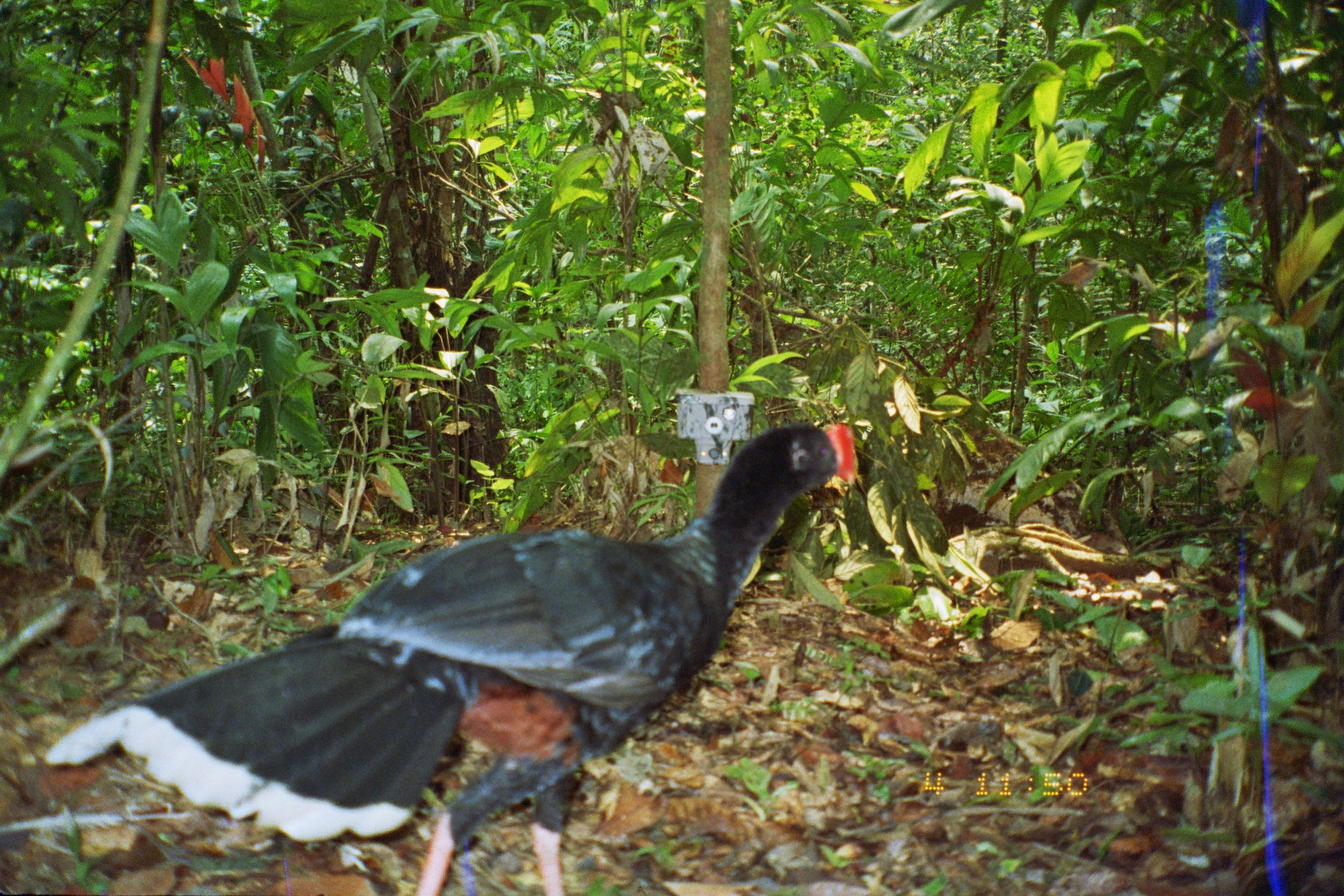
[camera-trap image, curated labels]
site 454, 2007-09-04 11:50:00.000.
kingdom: Animalia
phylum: Chordata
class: Aves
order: Galliformes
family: Cracidae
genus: Mitu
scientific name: Mitu tuberosum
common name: razor-billed curassow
Mitu tuberosum (razor-billed curassow).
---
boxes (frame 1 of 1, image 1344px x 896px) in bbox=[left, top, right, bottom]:
mitu tuberosum: bbox=[36, 416, 857, 894]